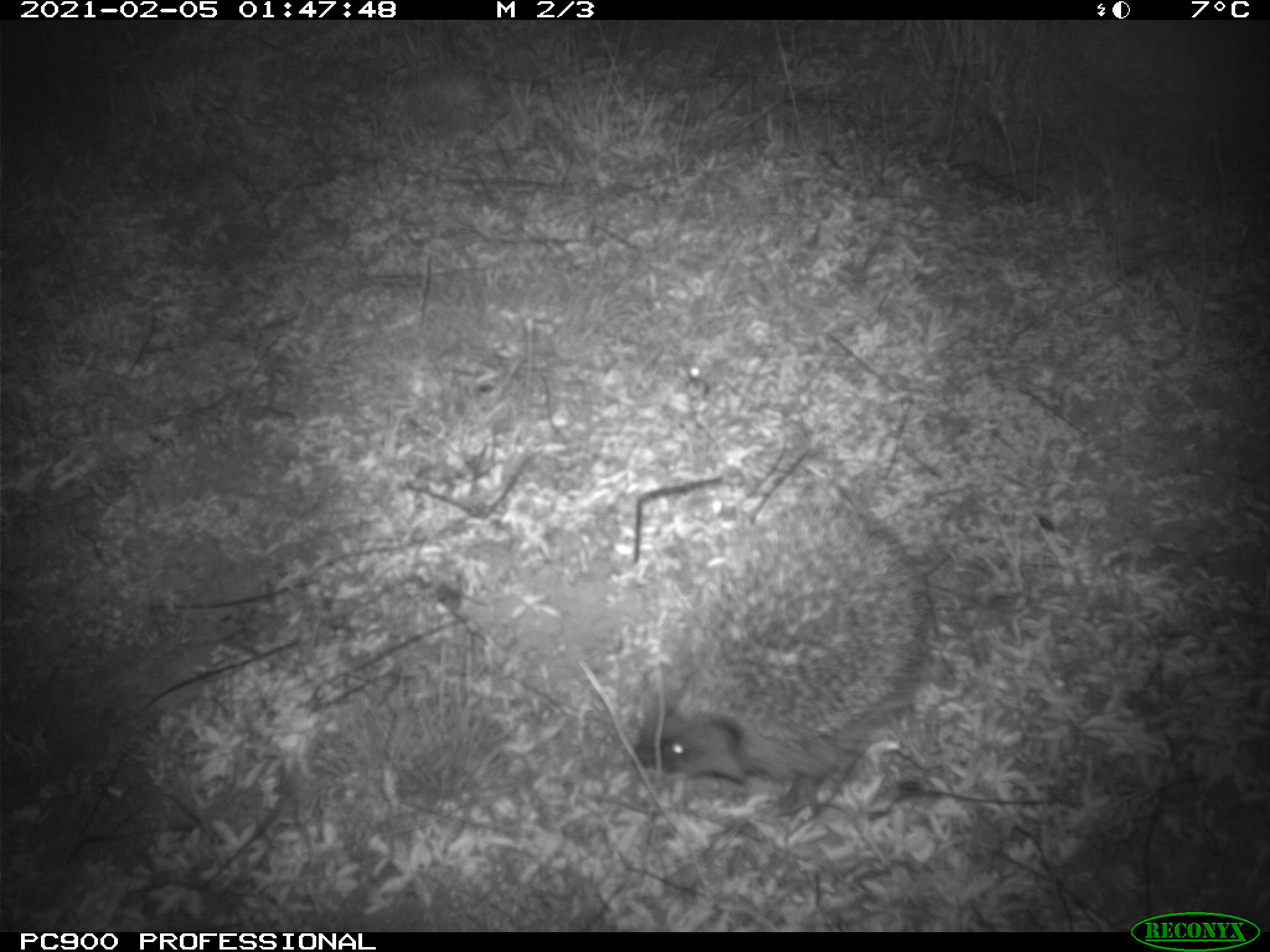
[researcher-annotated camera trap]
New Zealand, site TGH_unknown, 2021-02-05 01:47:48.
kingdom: Animalia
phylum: Chordata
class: Mammalia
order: Eulipotyphla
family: Erinaceidae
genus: Erinaceus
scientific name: Erinaceus europaeus europaeus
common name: european hedgehog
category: hedgehog